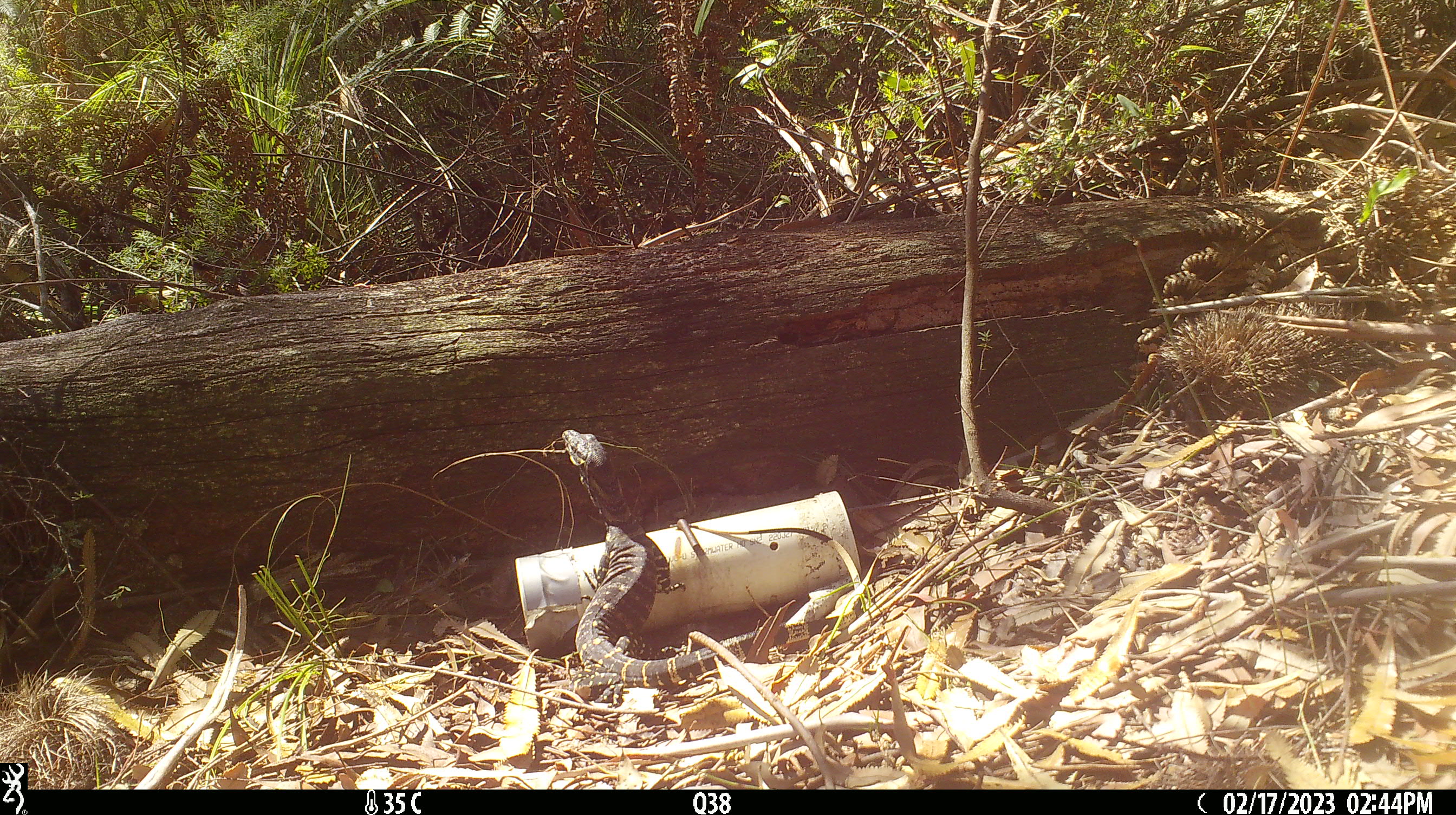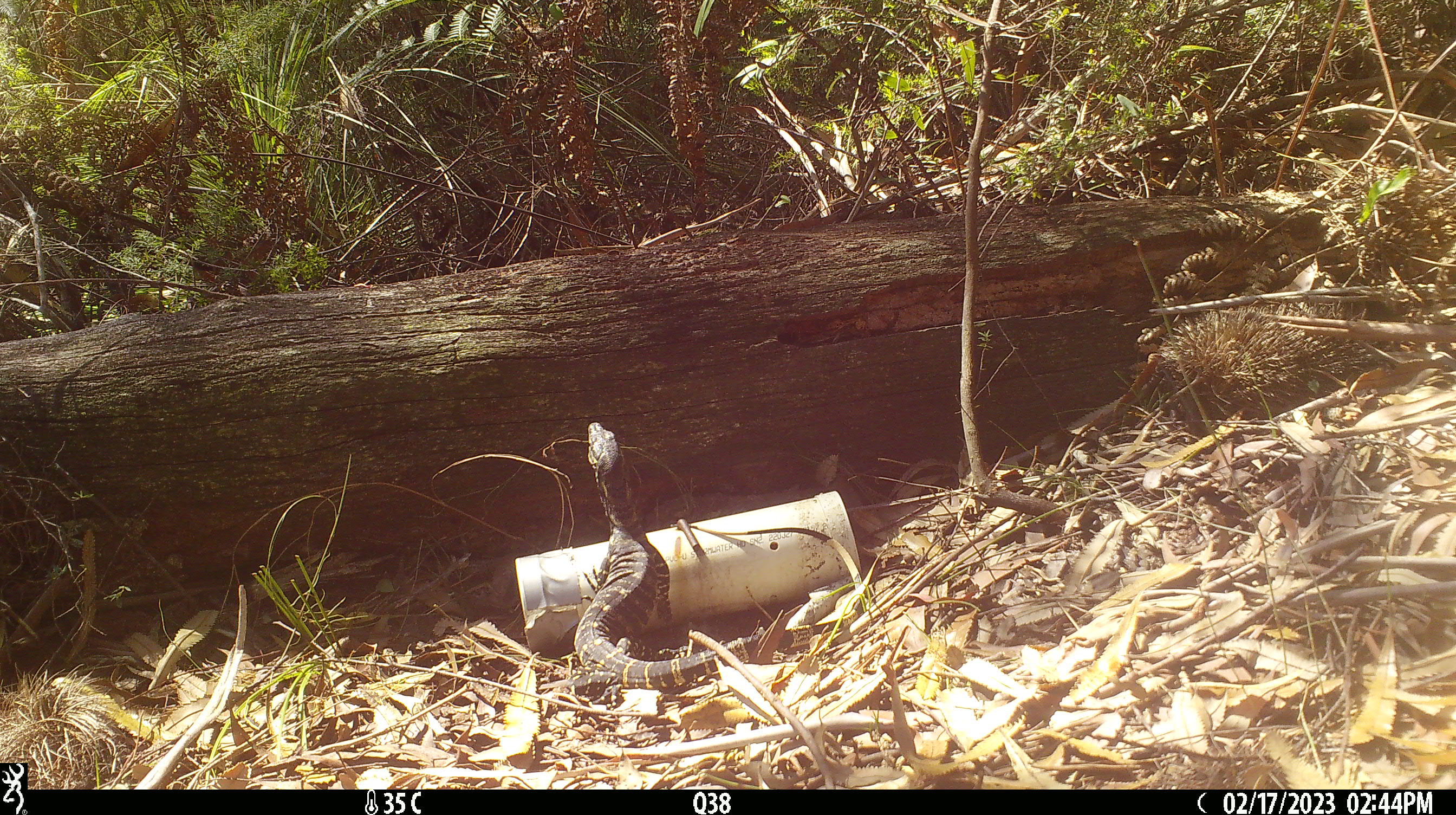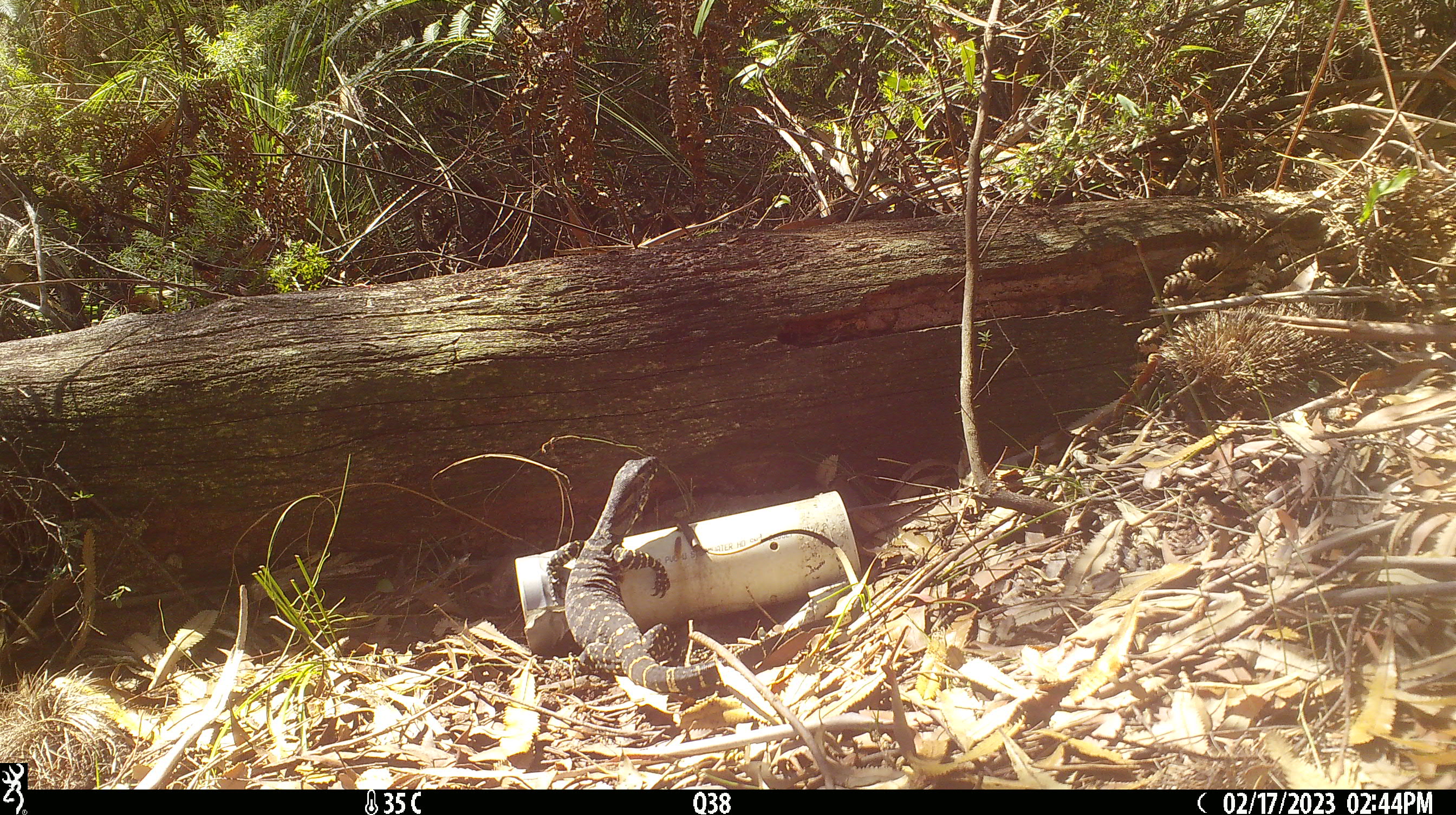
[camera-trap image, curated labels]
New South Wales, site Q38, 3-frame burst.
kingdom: Animalia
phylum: Chordata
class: Reptilia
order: Squamata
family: Varanidae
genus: Varanus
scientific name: Varanus varius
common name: lace monitor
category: goanna